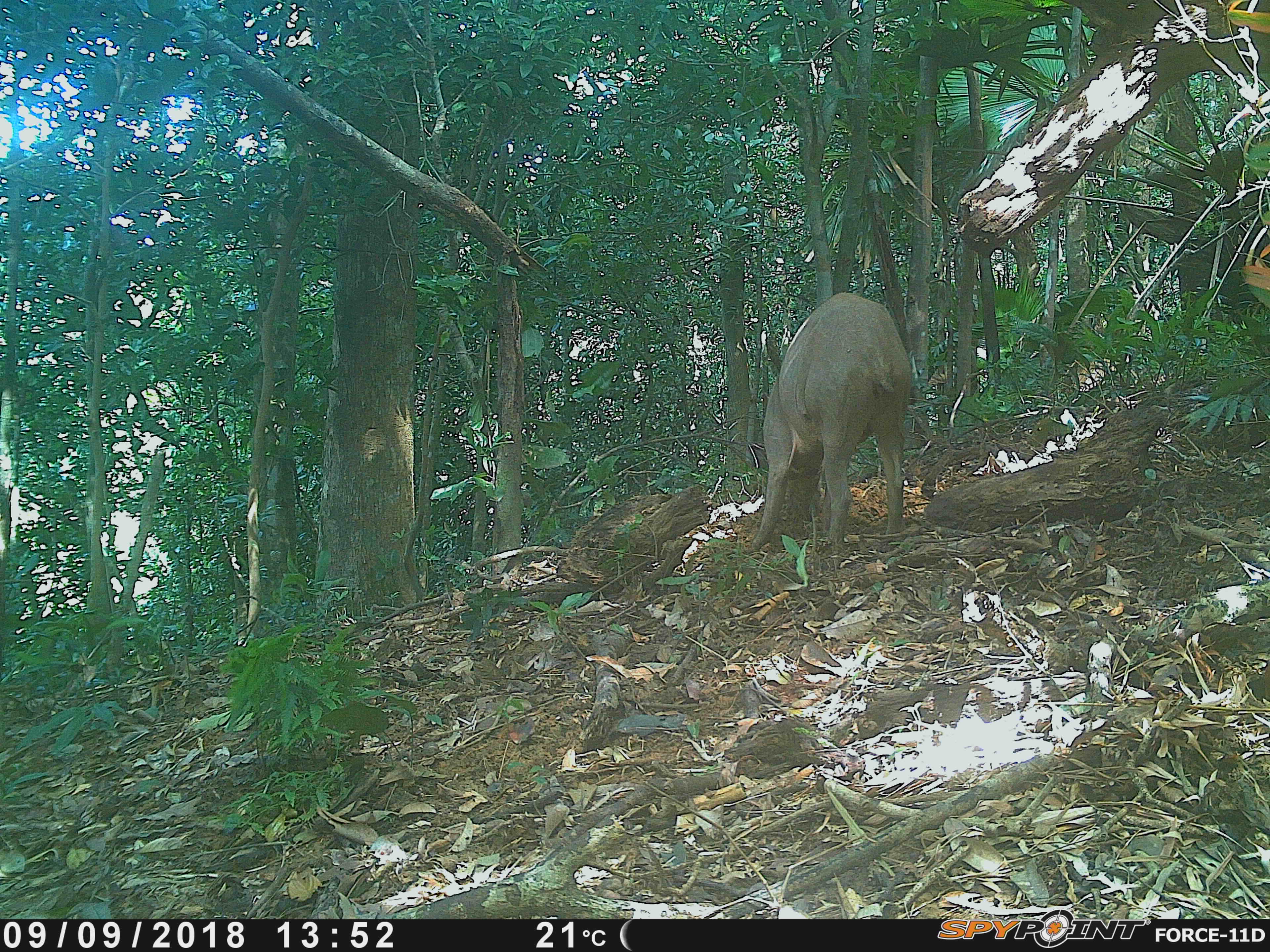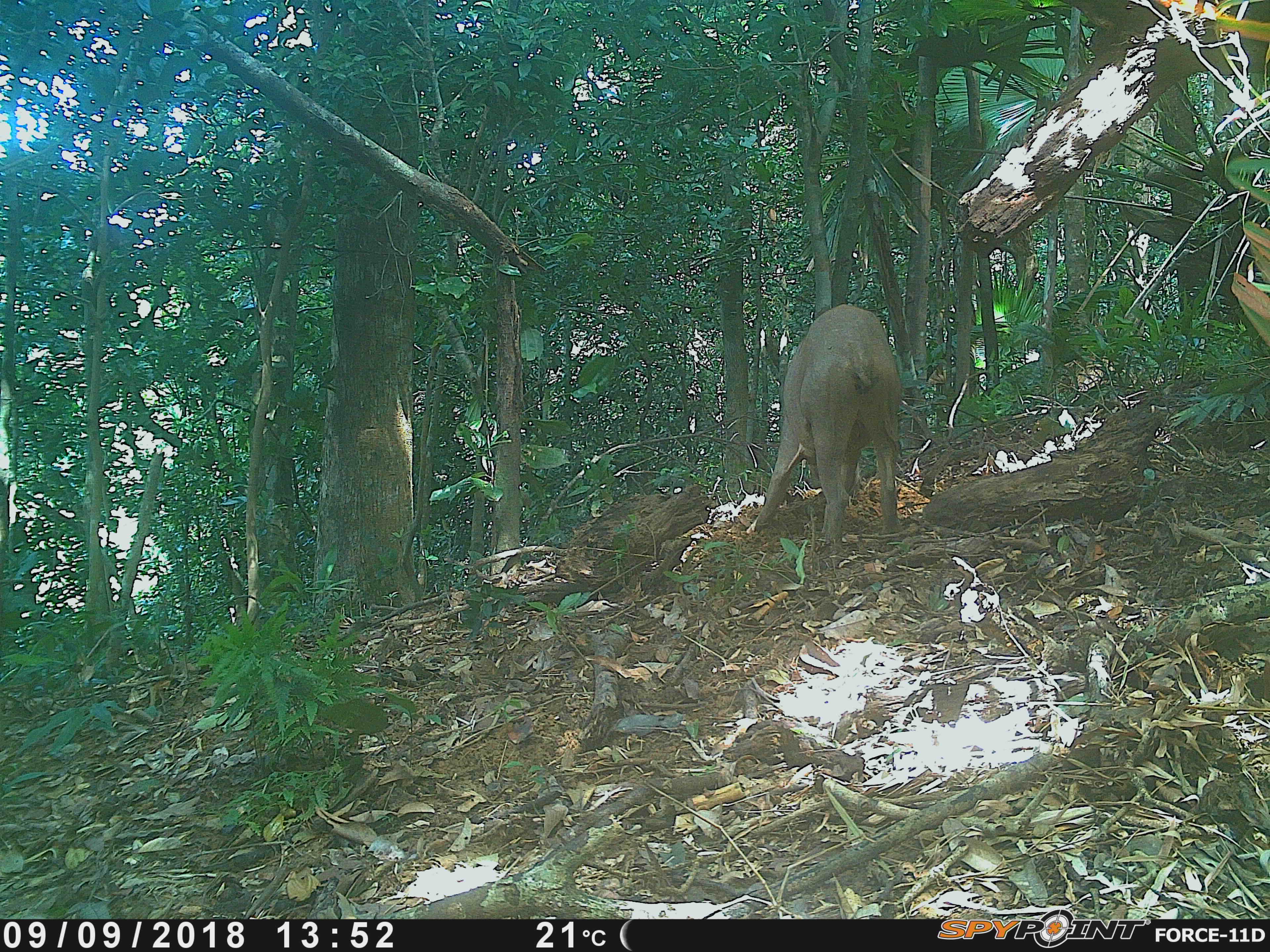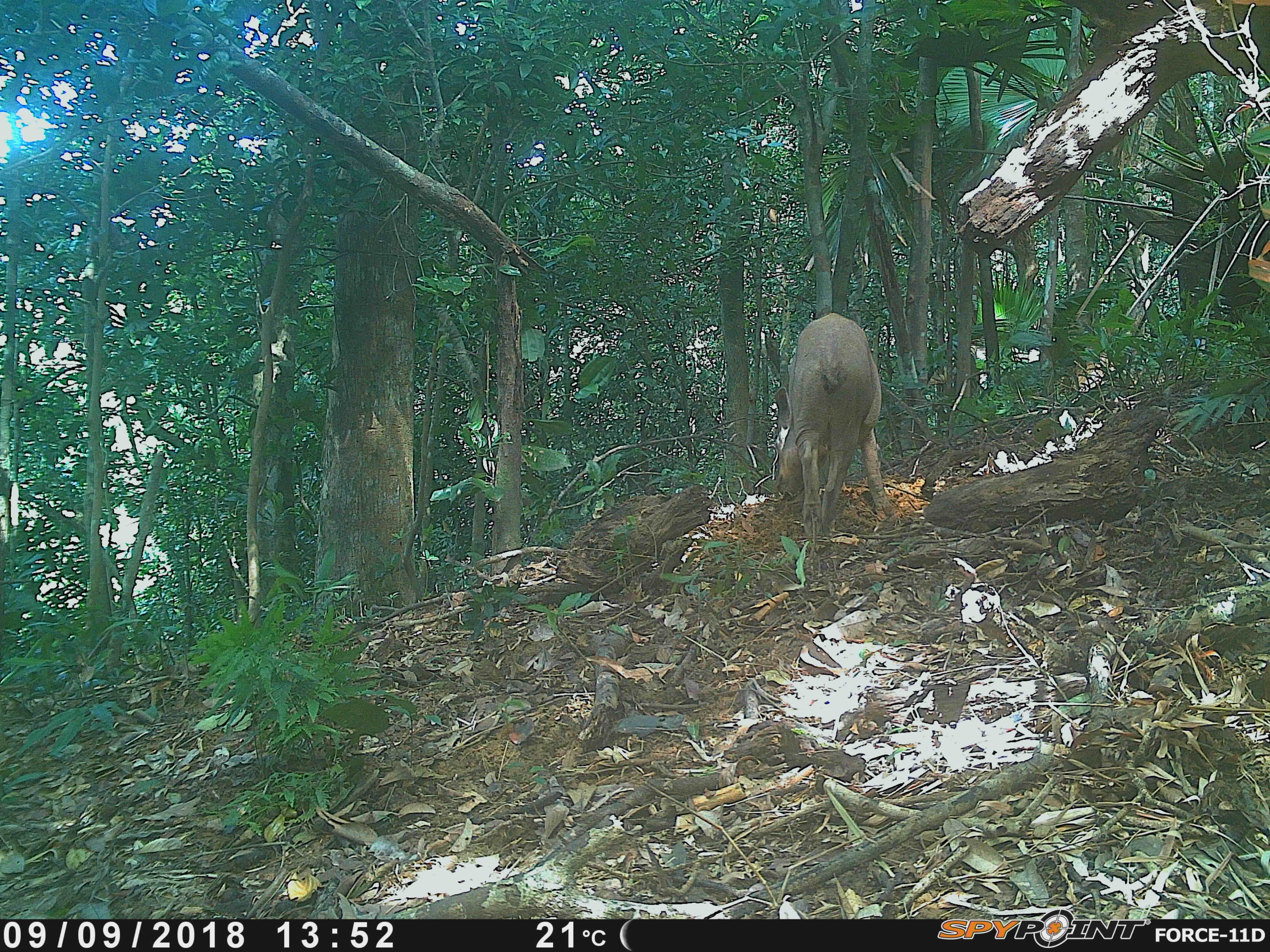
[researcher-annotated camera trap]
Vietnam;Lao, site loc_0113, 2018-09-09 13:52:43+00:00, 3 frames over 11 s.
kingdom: Animalia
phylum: Chordata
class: Mammalia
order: Artiodactyla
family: Suidae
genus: Sus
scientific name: Sus scrofa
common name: eurasian wild pig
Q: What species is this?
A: Eurasian wild pig (Sus scrofa).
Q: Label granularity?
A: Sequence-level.